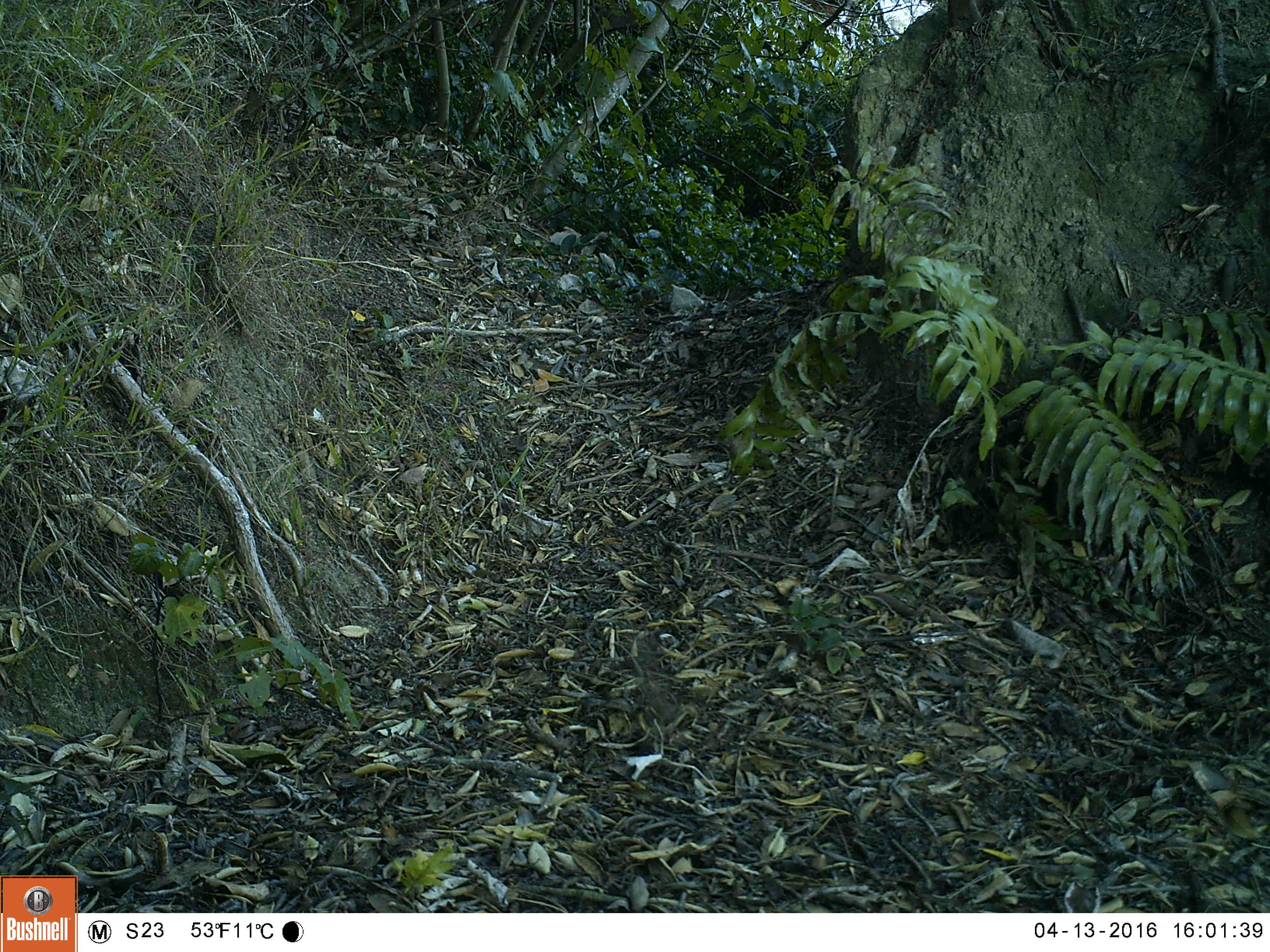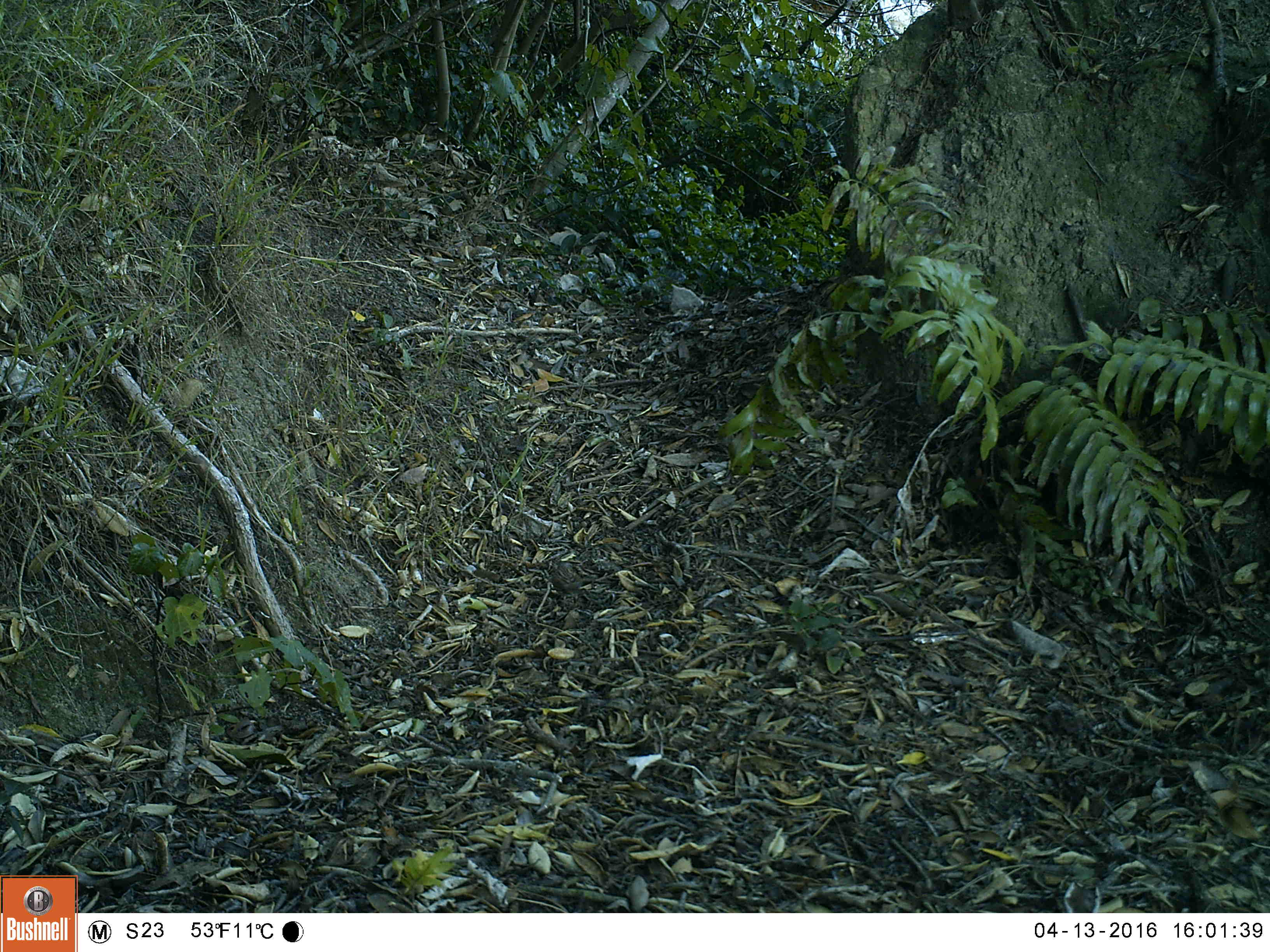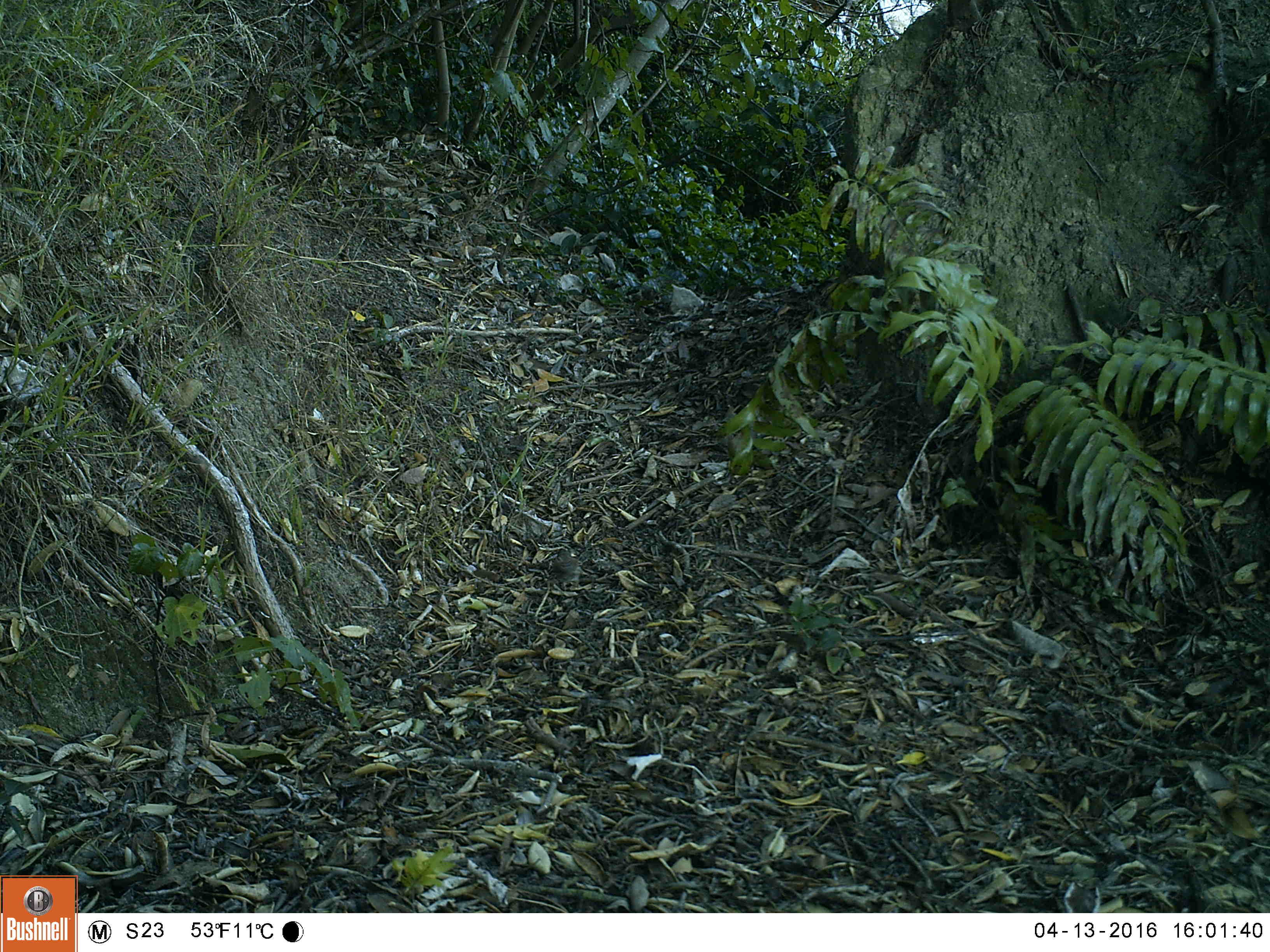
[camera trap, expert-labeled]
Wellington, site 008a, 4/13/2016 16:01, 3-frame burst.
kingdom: Animalia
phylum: Chordata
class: Aves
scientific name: Aves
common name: bird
Bird (Aves).